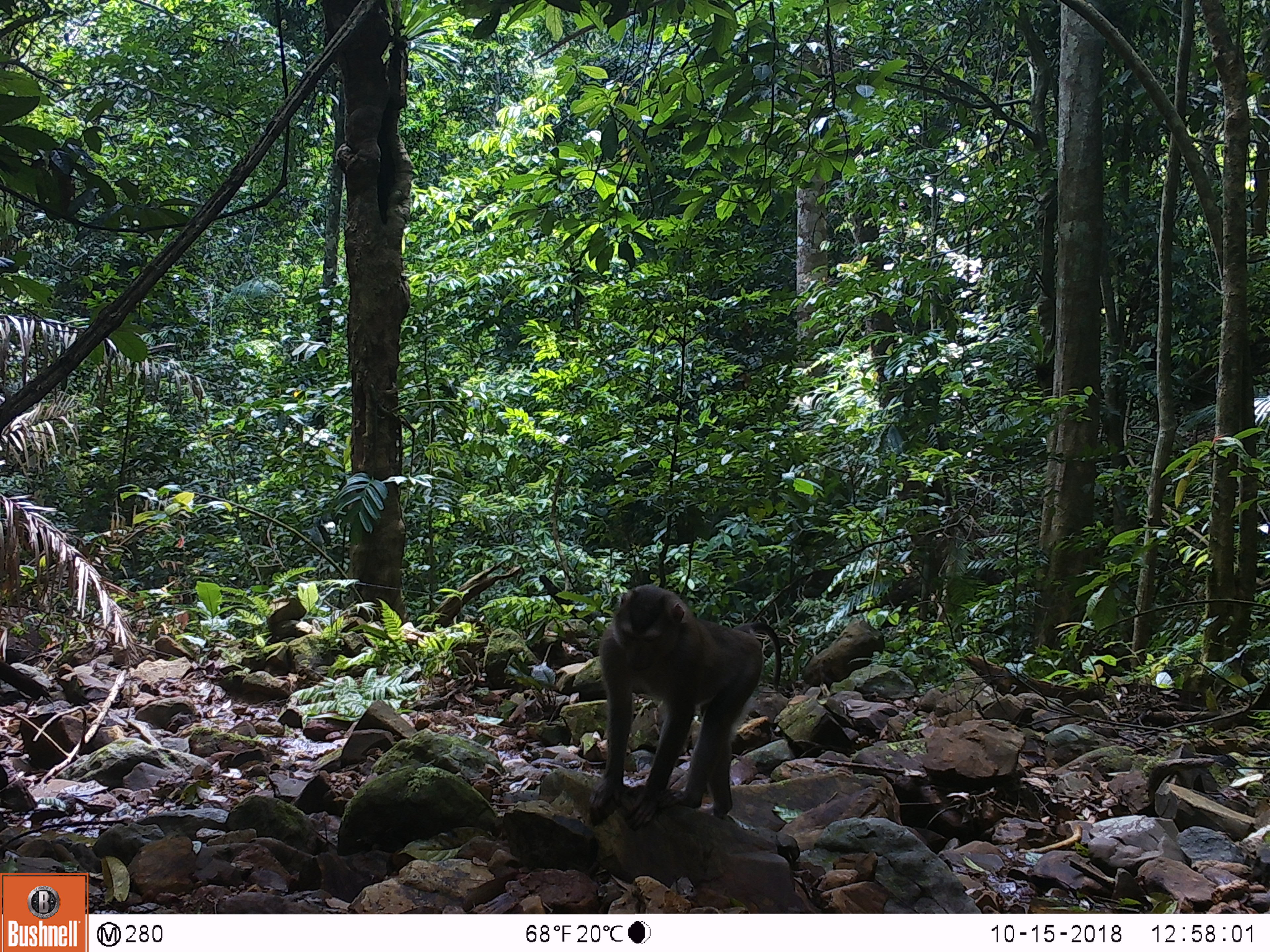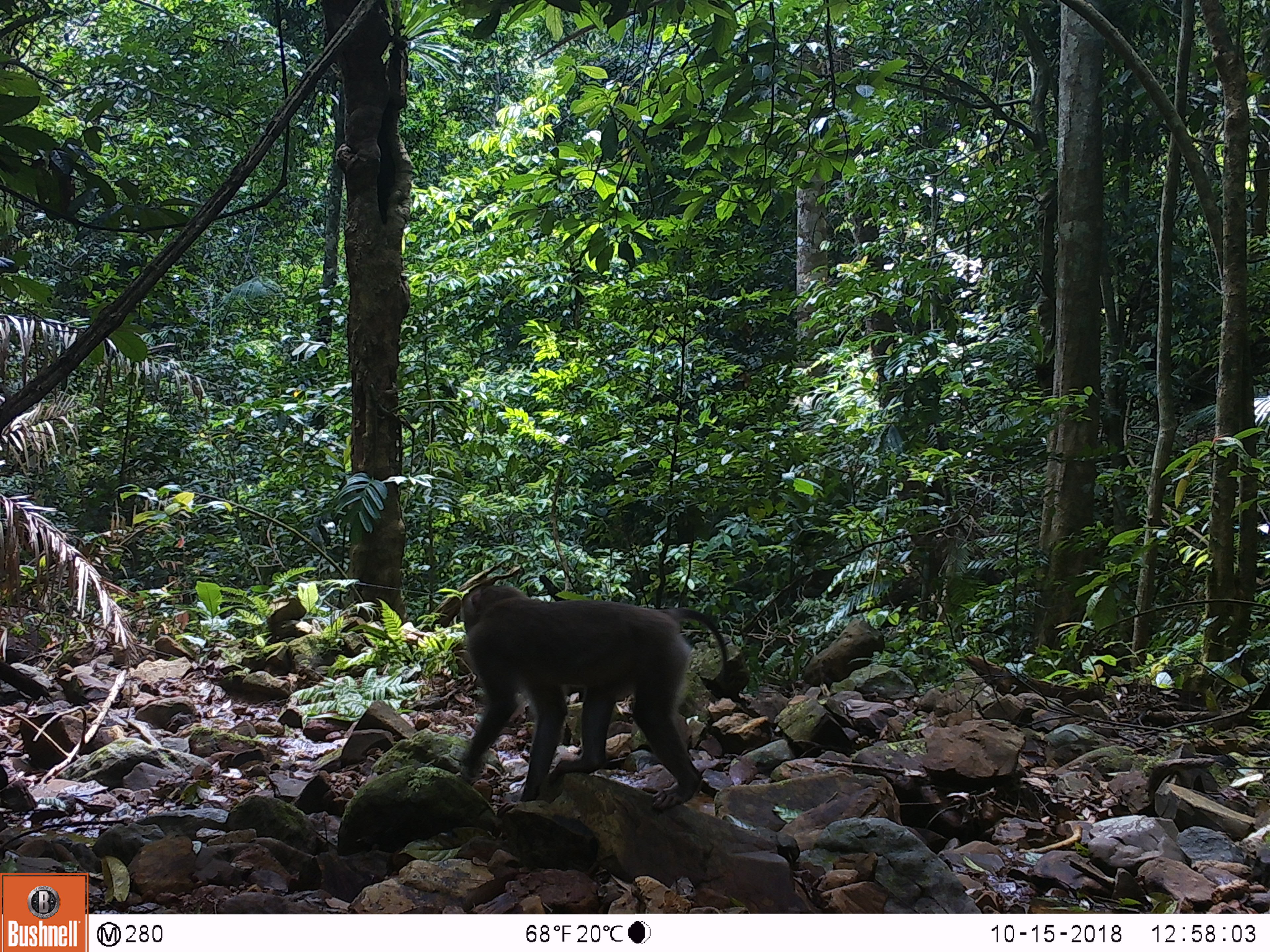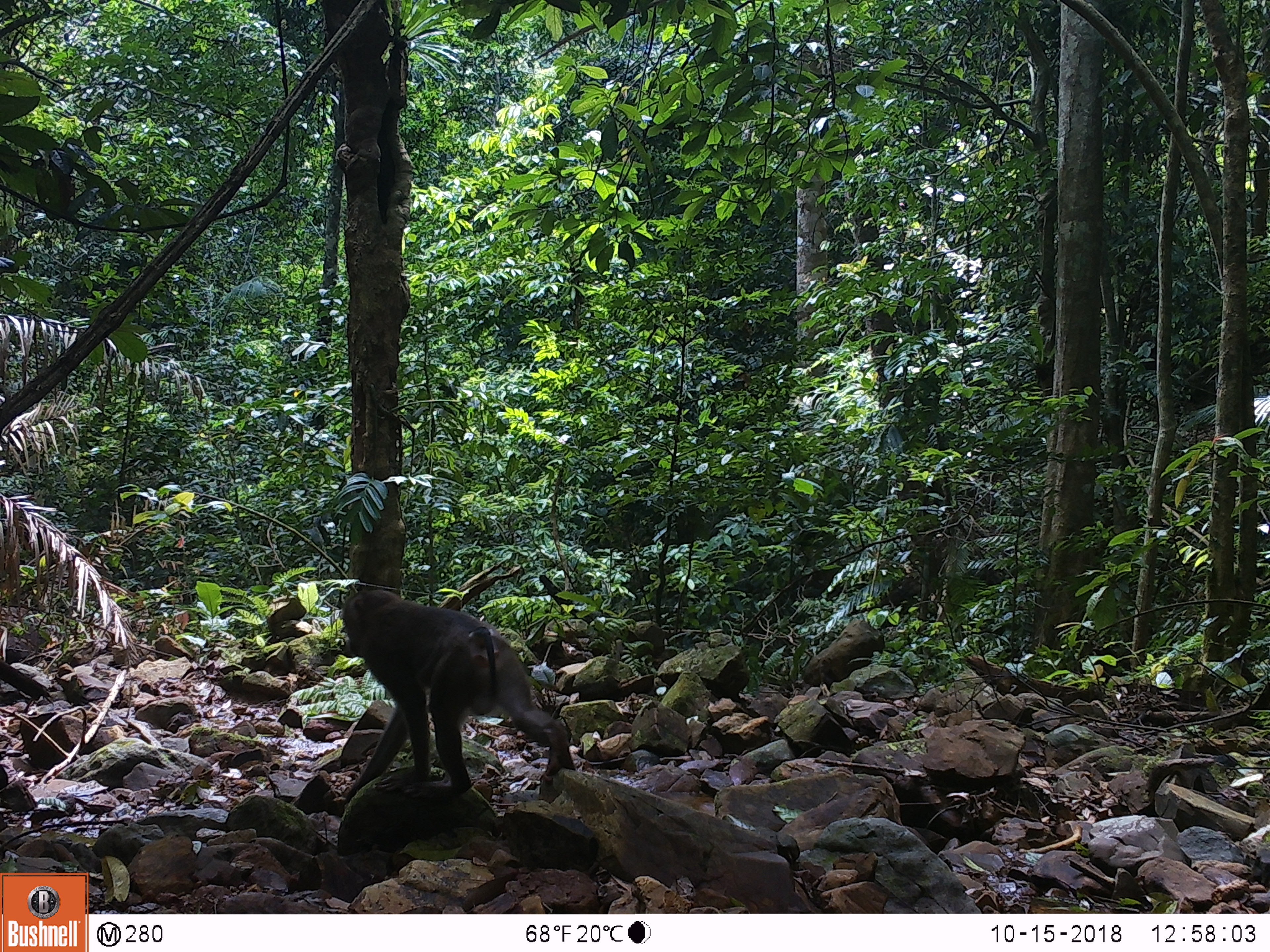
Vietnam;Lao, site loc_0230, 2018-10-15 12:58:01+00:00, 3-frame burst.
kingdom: Animalia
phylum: Chordata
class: Mammalia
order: Primates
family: Cercopithecidae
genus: Macaca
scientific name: Macaca nemestrina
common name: pig-tailed macaque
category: pig tailed macaque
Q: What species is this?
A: Pig tailed macaque (pig-tailed macaque) (Macaca nemestrina).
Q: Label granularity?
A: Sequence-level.